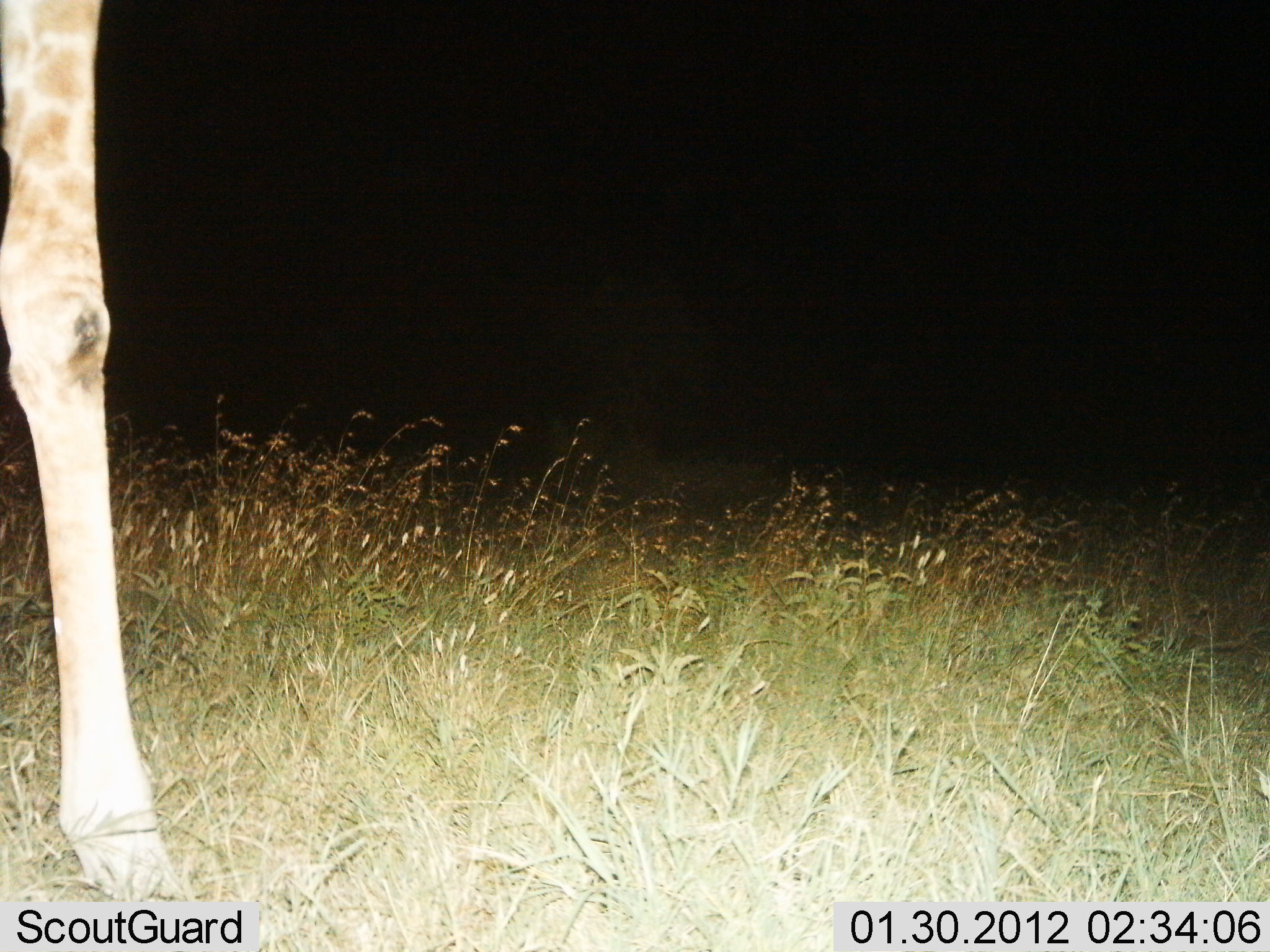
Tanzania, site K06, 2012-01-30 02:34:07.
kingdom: Animalia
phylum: Chordata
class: Mammalia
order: Artiodactyla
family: Giraffidae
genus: Giraffa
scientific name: Giraffa camelopardalis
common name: giraffe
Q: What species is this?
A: Giraffe (Giraffa camelopardalis).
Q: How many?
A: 1.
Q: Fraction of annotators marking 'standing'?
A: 88%.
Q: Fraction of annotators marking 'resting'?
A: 0%.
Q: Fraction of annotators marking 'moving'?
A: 12%.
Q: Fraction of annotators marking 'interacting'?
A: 0%.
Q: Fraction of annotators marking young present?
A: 0%.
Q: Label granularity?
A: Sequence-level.